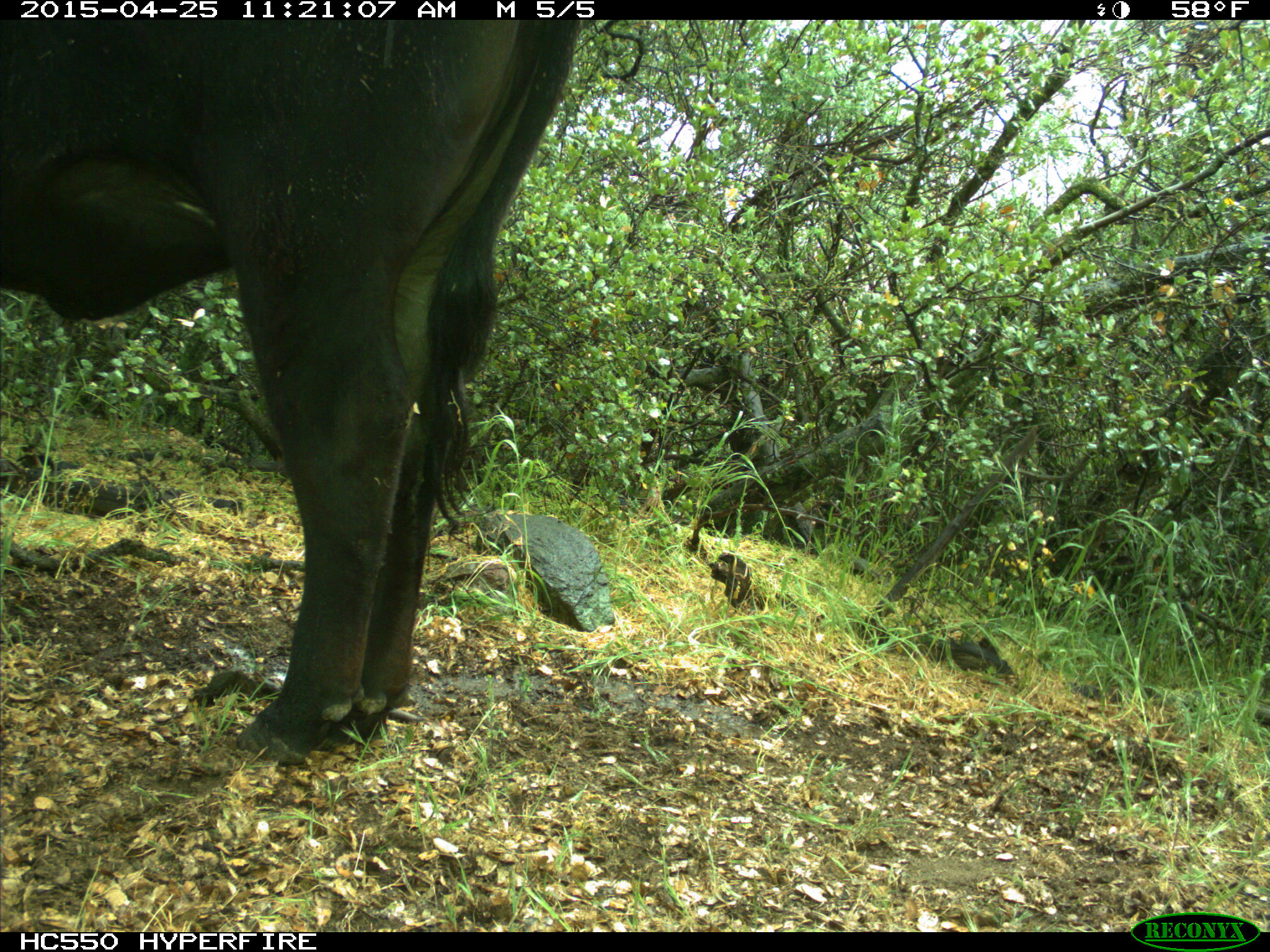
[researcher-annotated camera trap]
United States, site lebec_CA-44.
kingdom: Animalia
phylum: Chordata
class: Mammalia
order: Artiodactyla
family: Suidae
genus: Sus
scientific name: Sus scrofa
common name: wild boar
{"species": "Sus scrofa (wild boar)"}